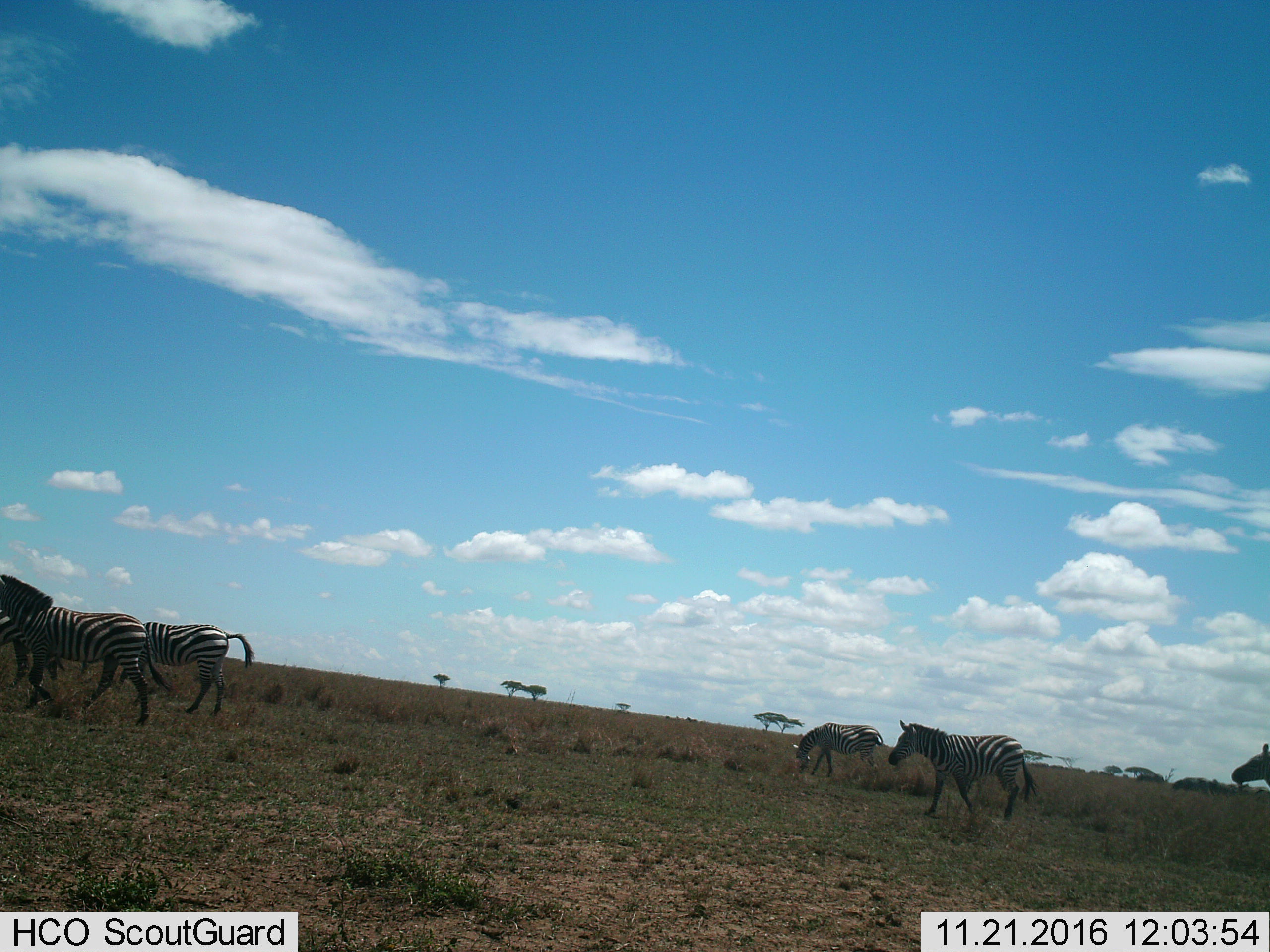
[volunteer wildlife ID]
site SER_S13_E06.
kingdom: Animalia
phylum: Chordata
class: Mammalia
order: Perissodactyla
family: Equidae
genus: Equus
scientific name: Equus quagga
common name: plains zebra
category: zebraplains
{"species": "zebraplains (plains zebra) (Equus quagga)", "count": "6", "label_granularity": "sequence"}